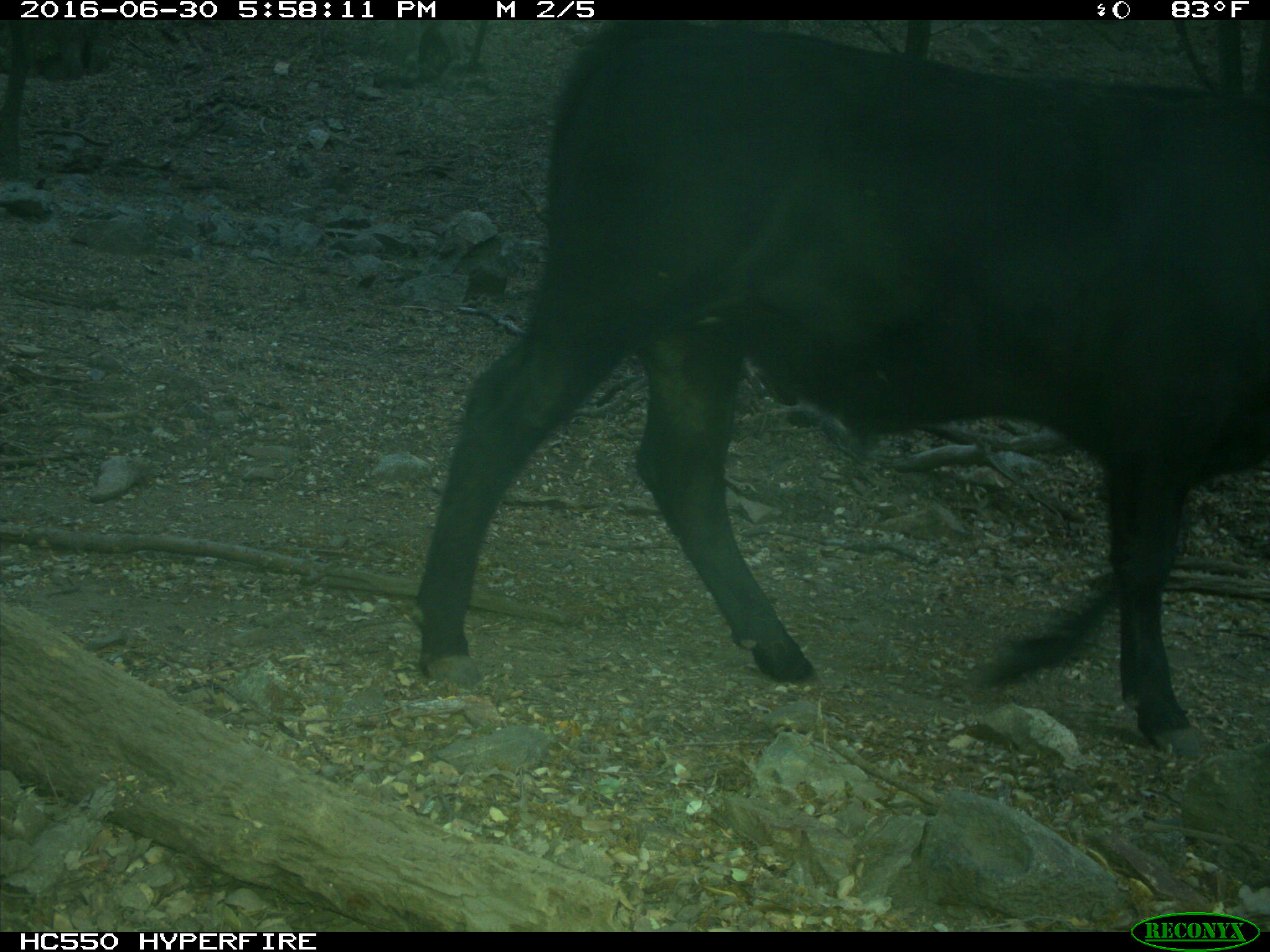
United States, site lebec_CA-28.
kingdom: Animalia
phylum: Chordata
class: Mammalia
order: Artiodactyla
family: Bovidae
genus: Bos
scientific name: Bos taurus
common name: domestic cow